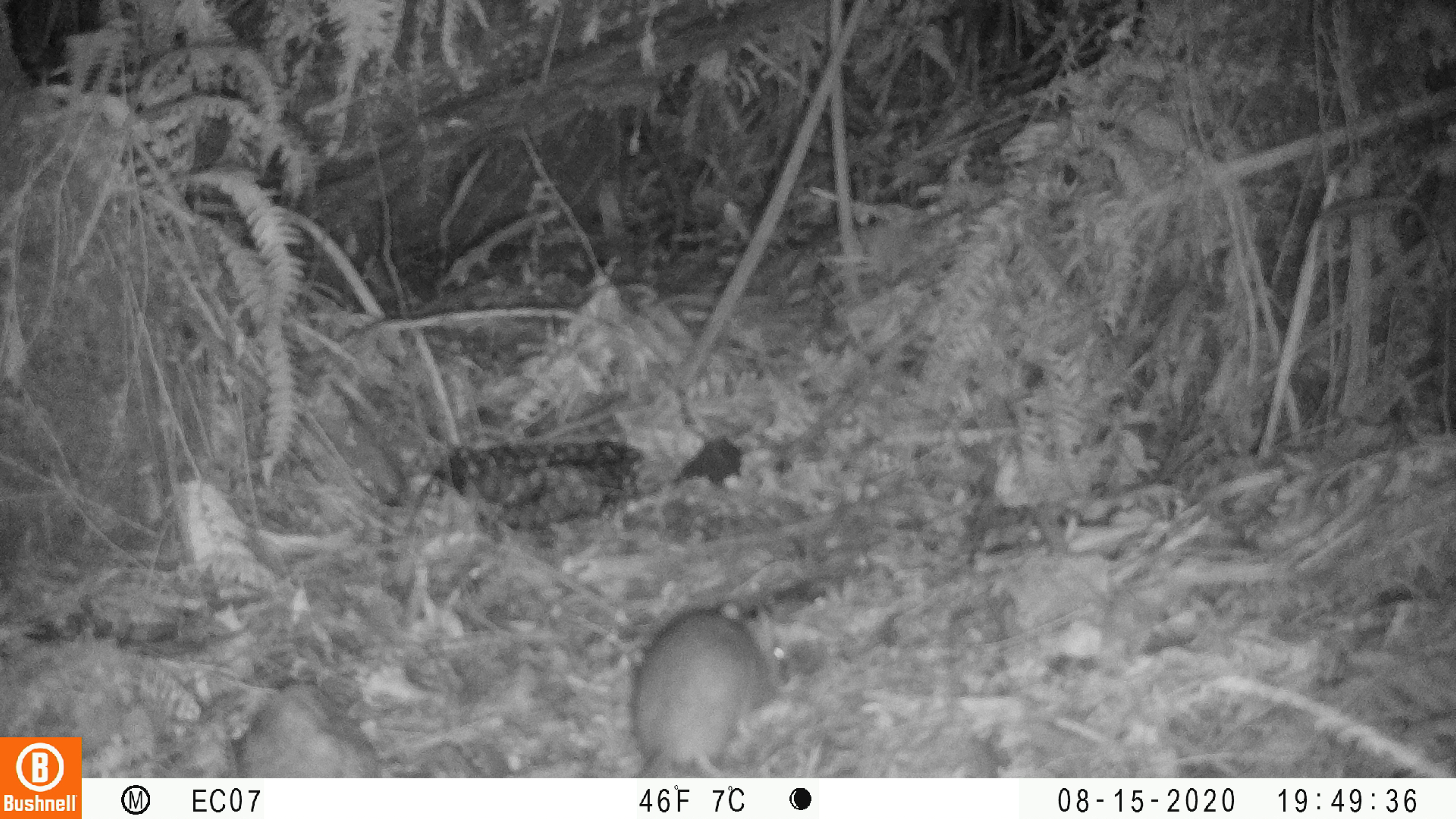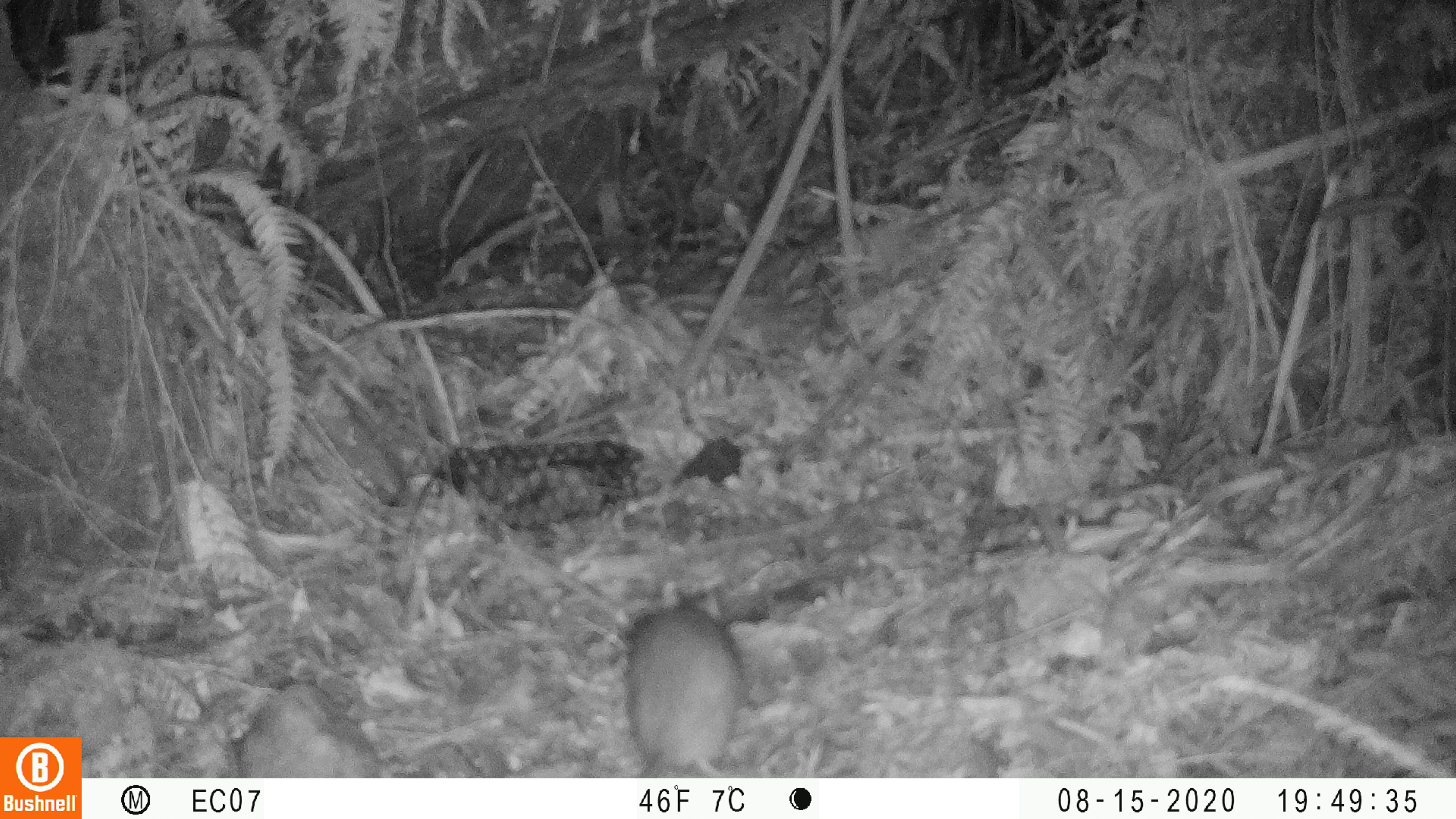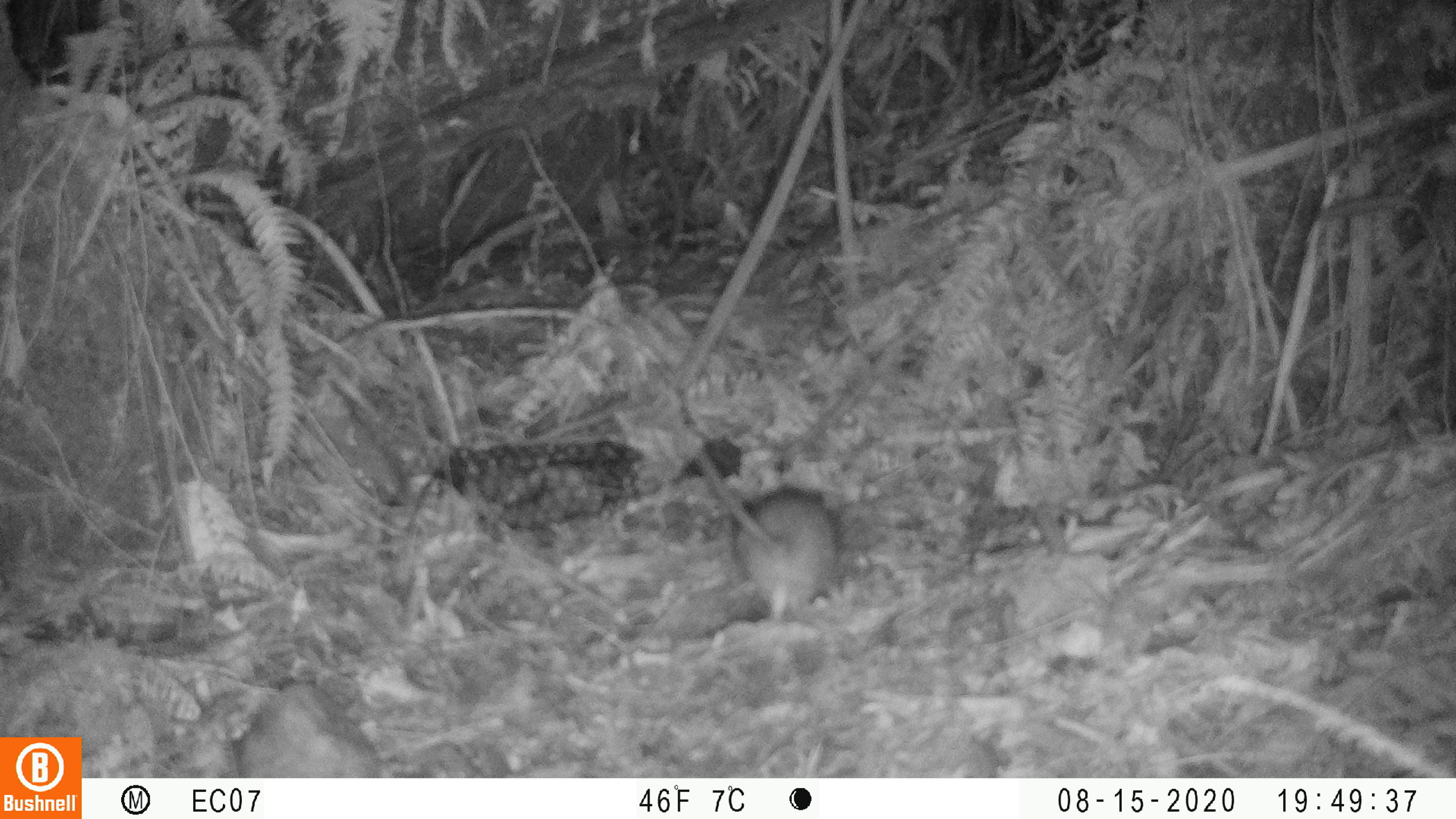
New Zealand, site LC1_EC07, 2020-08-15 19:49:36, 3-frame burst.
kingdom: Animalia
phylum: Chordata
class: Mammalia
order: Rodentia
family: Muridae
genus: Rattus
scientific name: Rattus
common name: rat